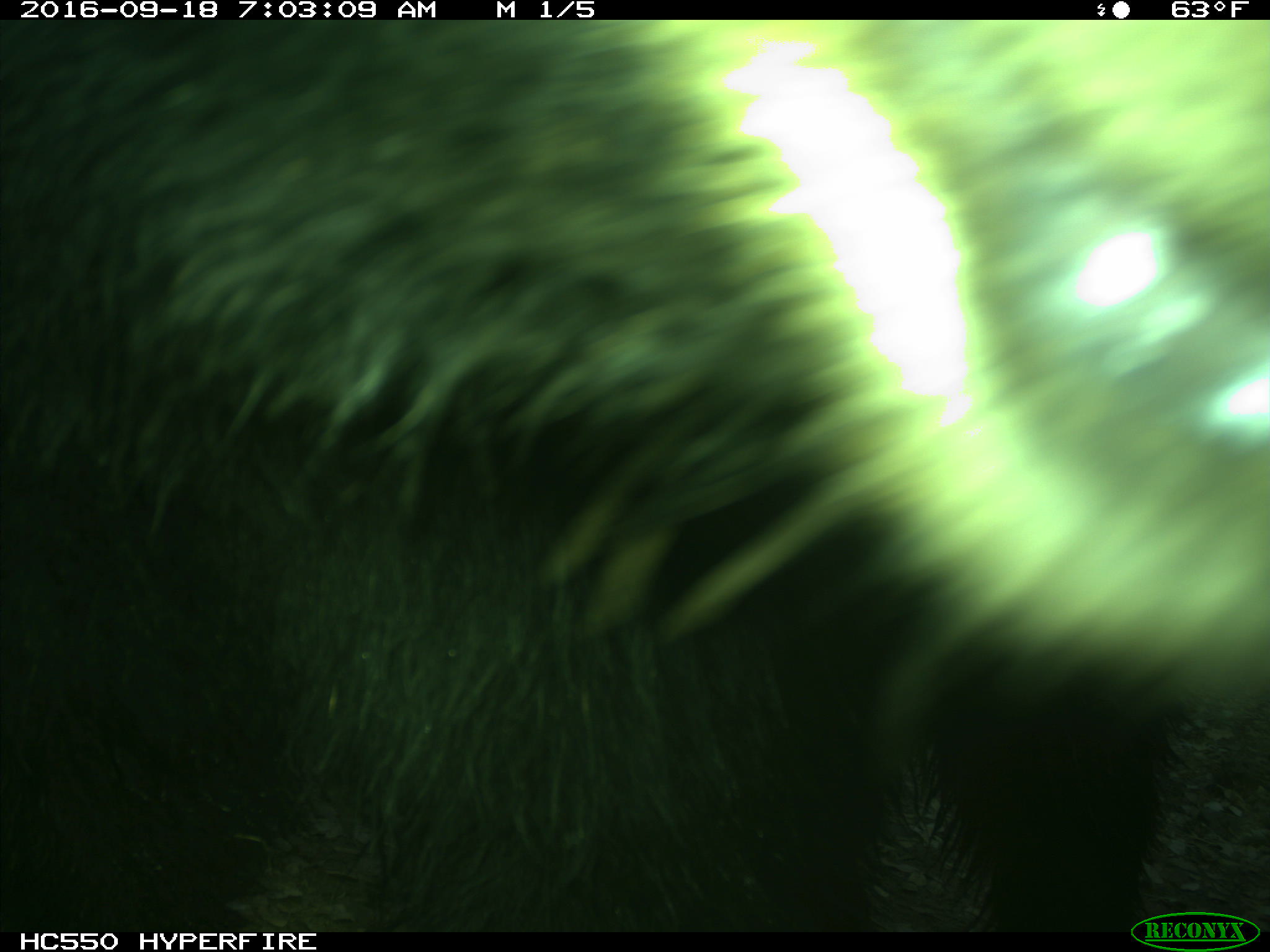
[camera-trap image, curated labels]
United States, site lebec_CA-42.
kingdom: Animalia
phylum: Chordata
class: Mammalia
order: Carnivora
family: Ursidae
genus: Ursus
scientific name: Ursus americanus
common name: american black bear